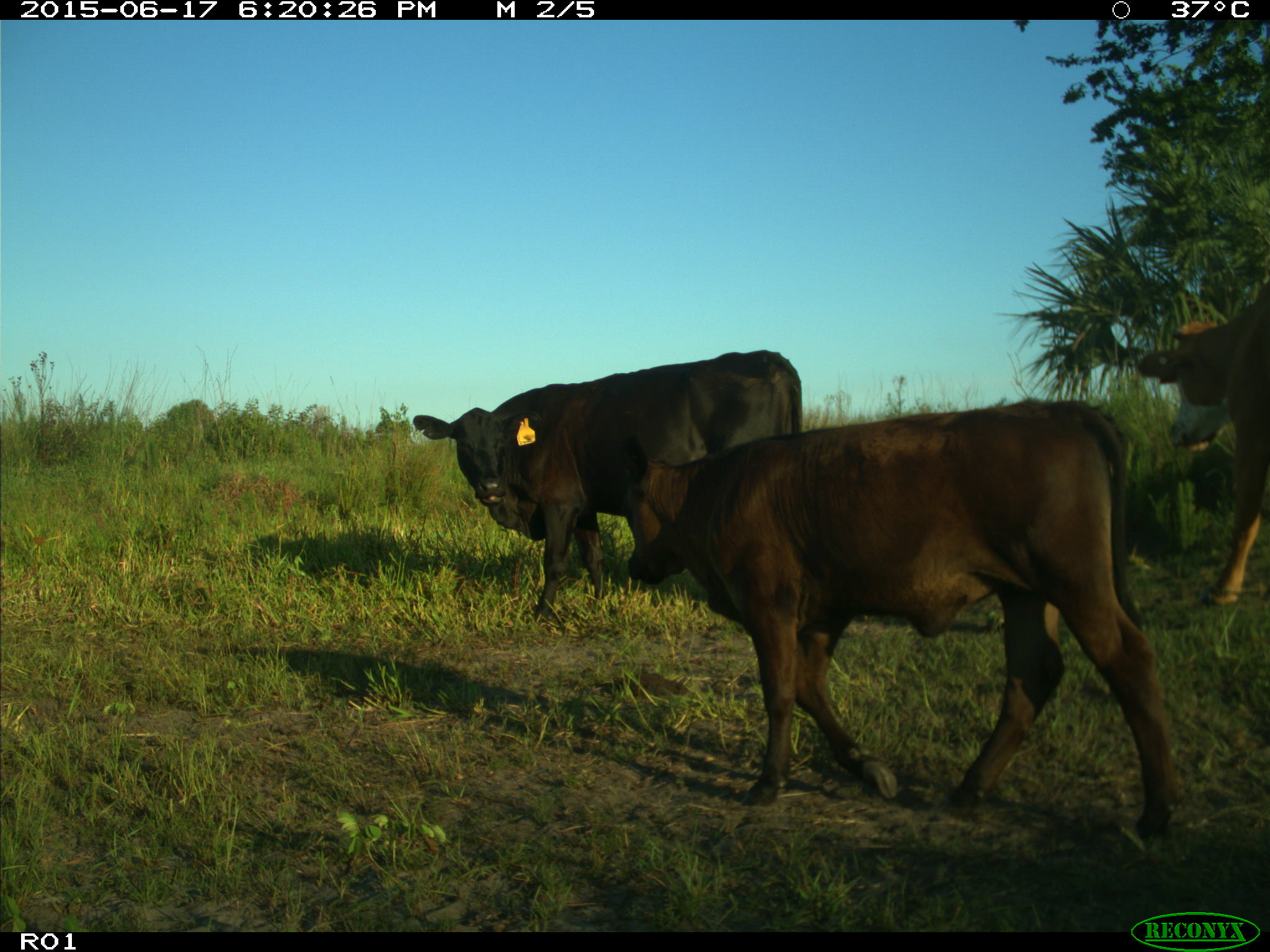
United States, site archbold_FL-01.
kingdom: Animalia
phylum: Chordata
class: Mammalia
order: Artiodactyla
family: Bovidae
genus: Bos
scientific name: Bos taurus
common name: domestic cow